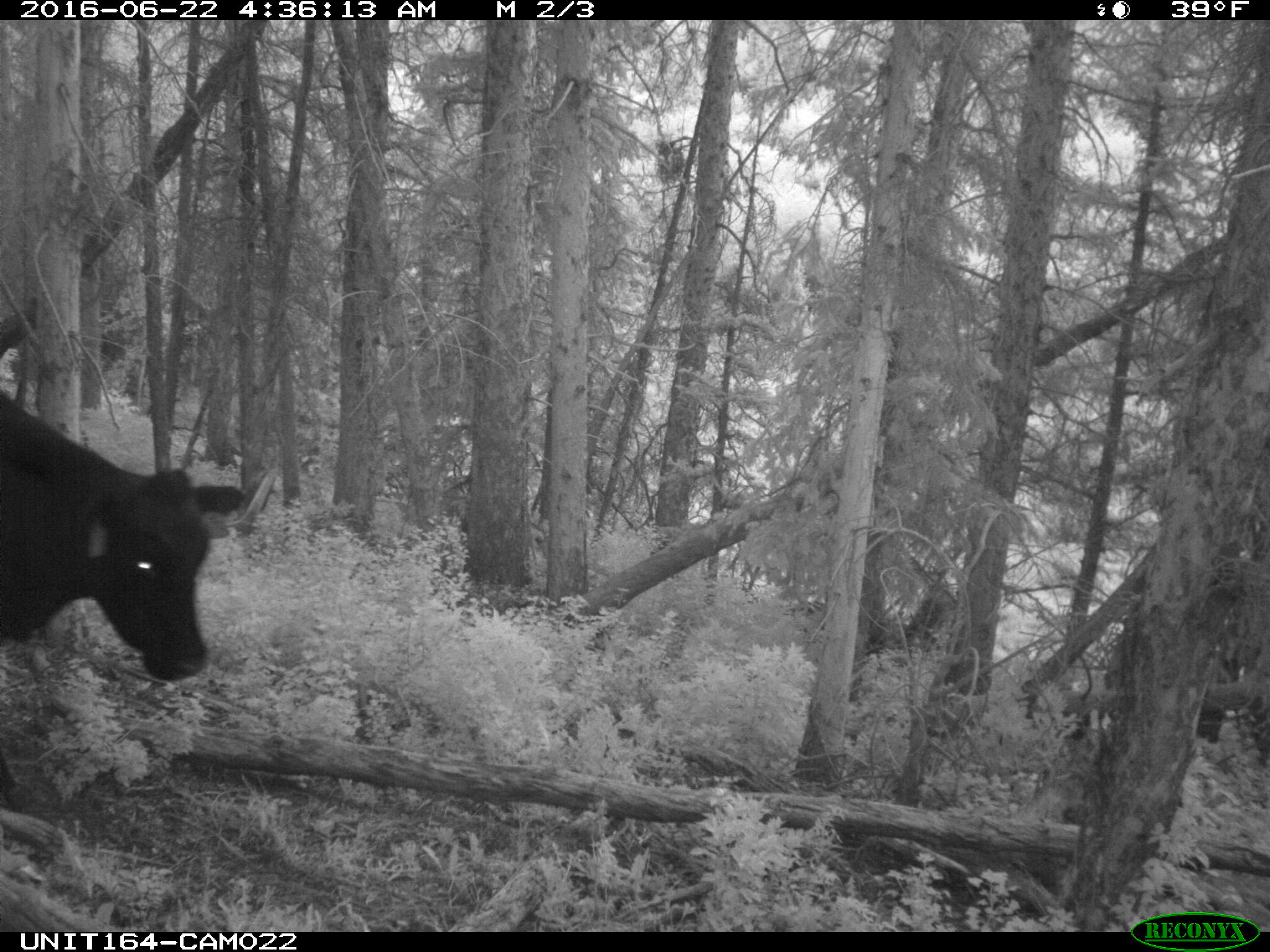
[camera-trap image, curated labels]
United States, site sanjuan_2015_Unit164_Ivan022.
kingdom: Animalia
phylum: Chordata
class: Mammalia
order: Artiodactyla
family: Bovidae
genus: Bos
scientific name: Bos taurus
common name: domestic cow